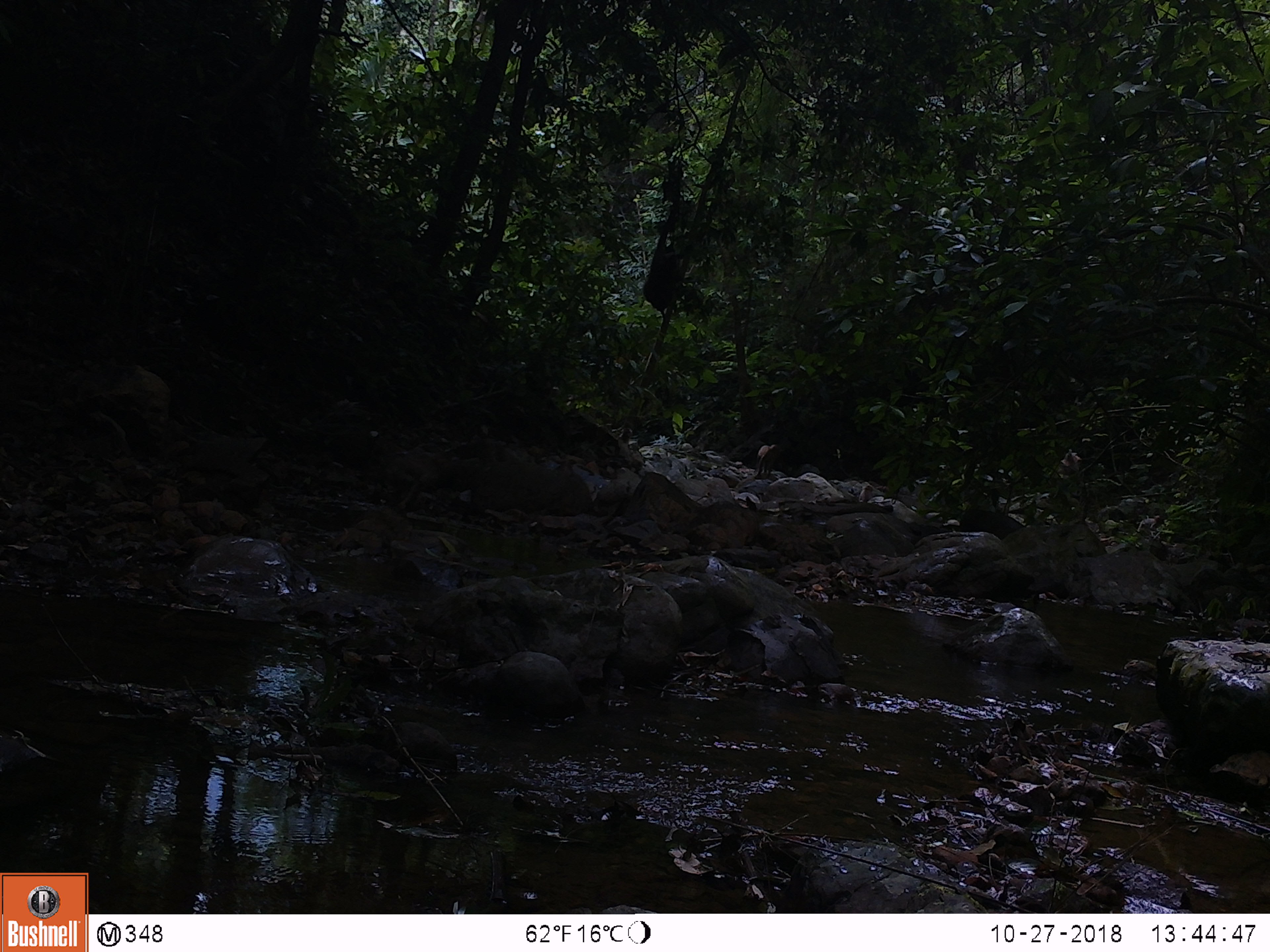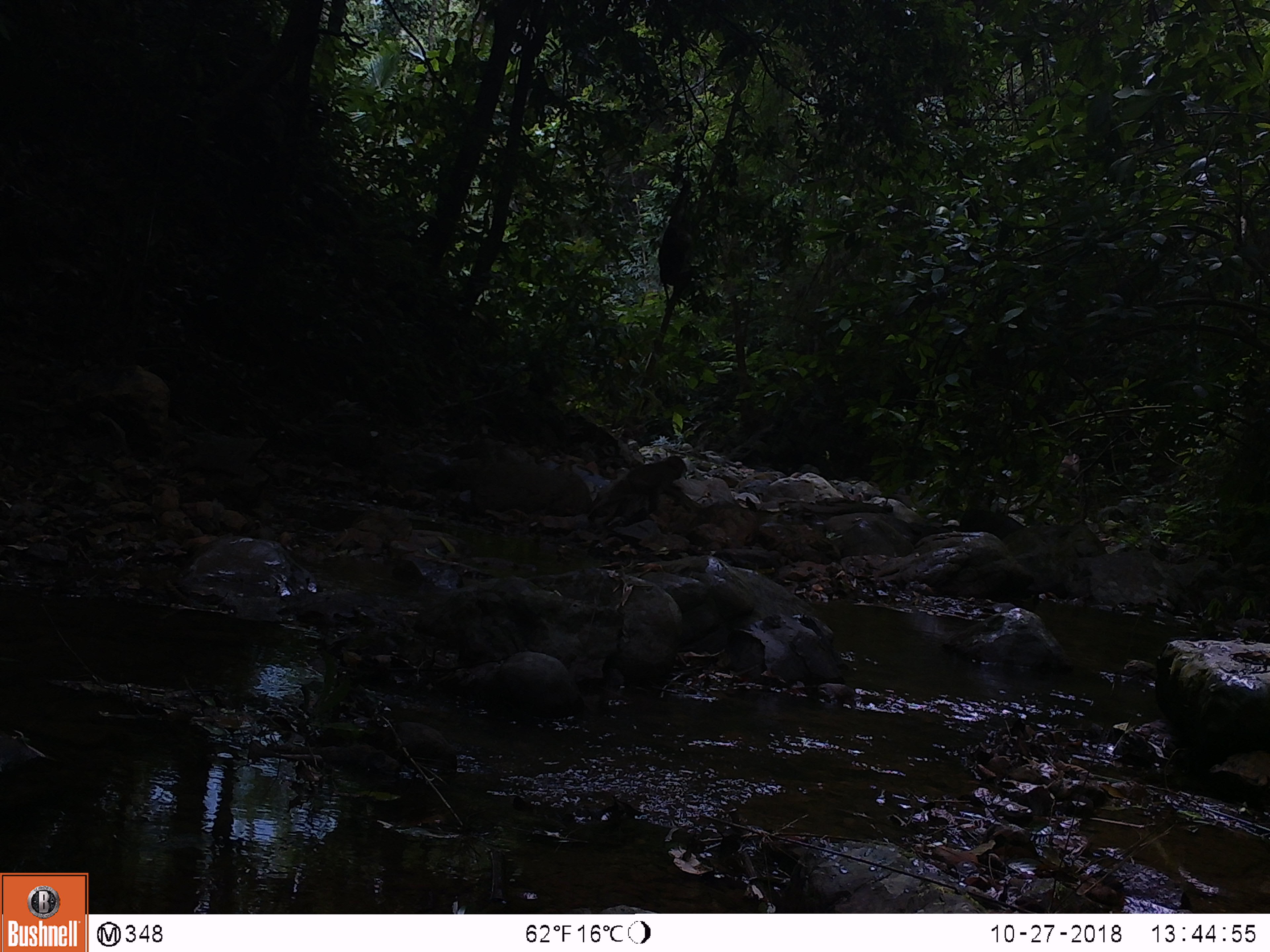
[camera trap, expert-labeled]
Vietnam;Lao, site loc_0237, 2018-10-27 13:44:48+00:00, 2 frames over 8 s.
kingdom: Animalia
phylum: Chordata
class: Mammalia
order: Primates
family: Cercopithecidae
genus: Macaca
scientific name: Macaca nemestrina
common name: pig-tailed macaque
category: pig tailed macaque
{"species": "pig tailed macaque (pig-tailed macaque) (Macaca nemestrina)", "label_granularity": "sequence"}